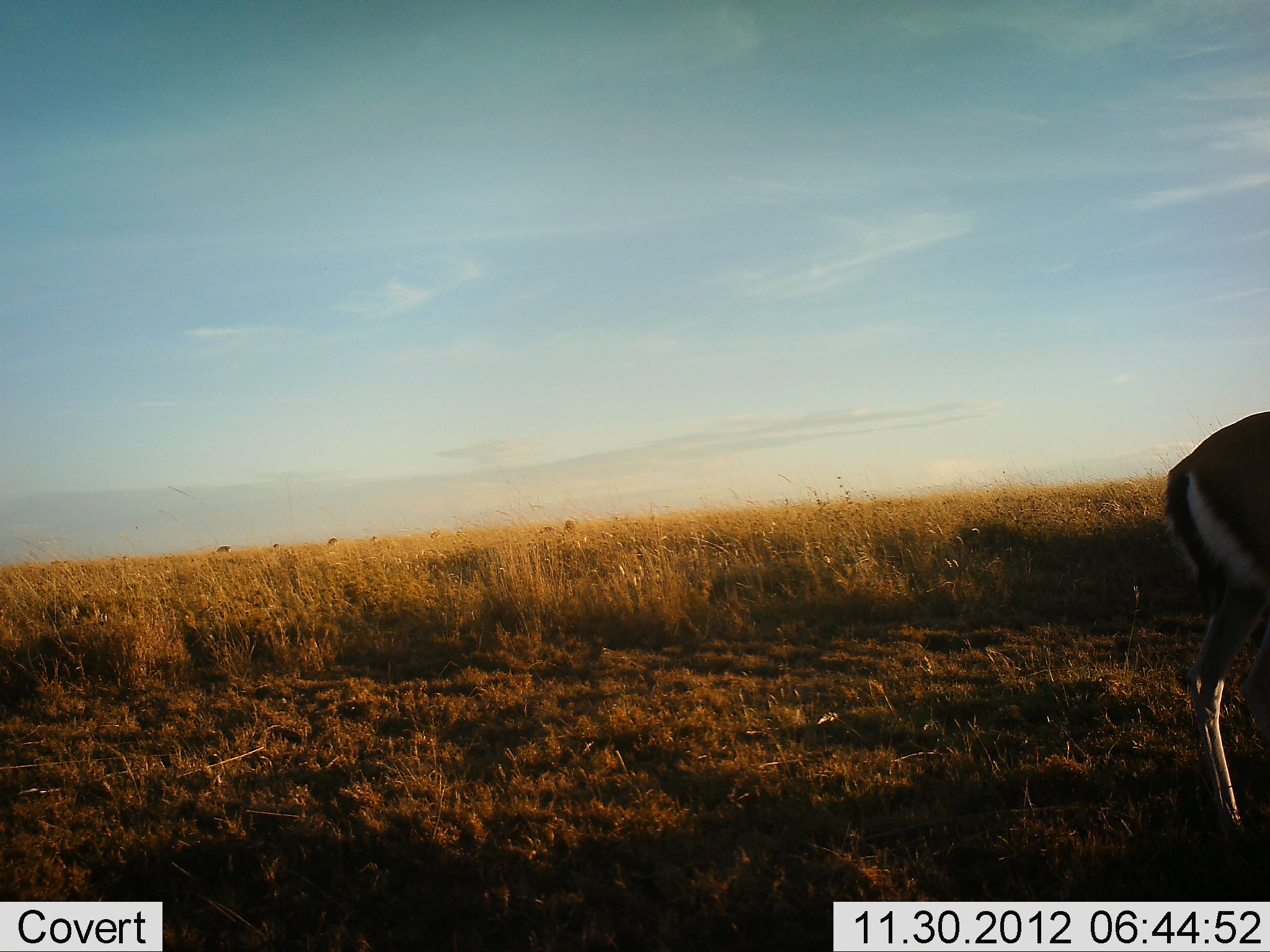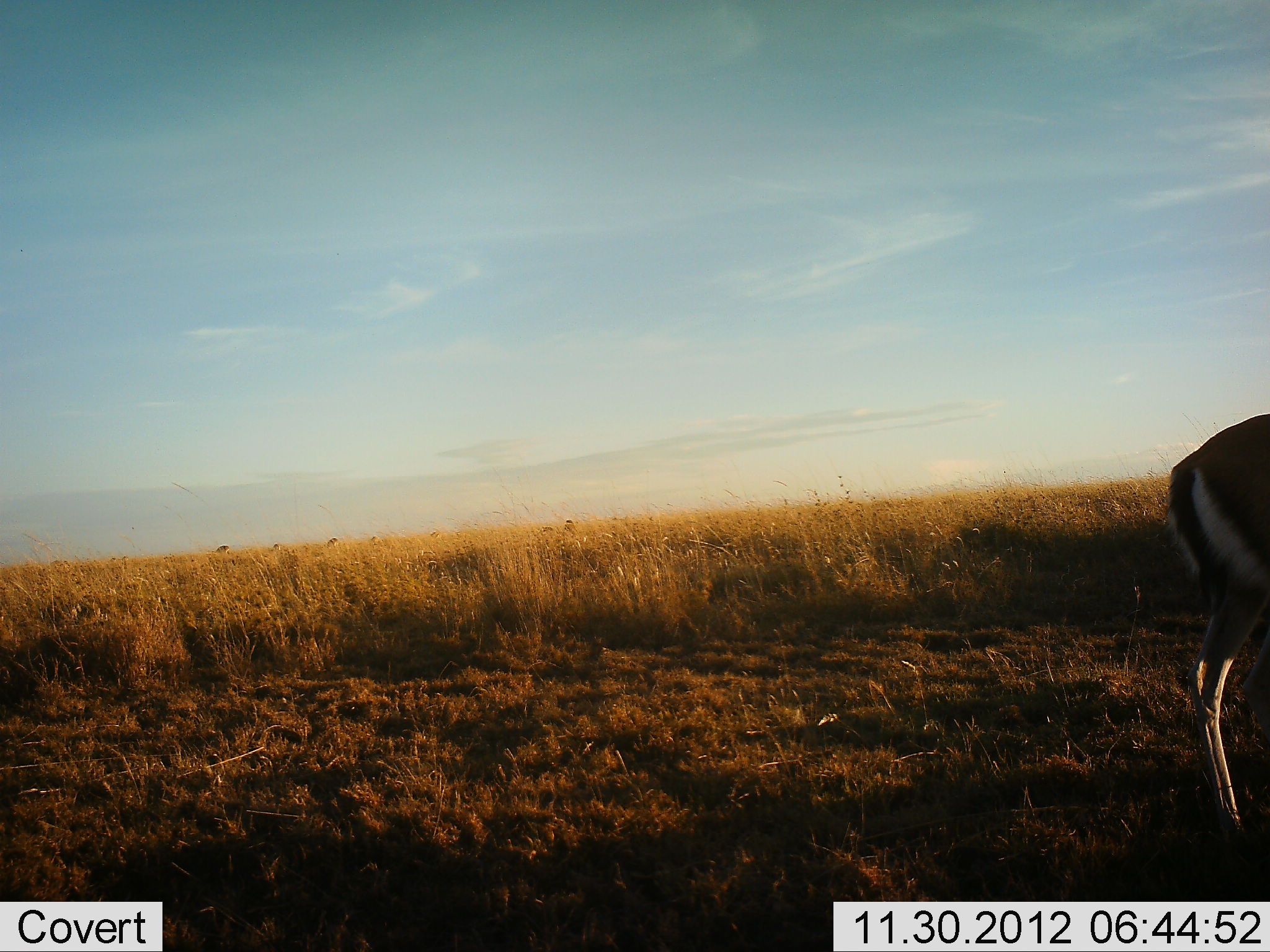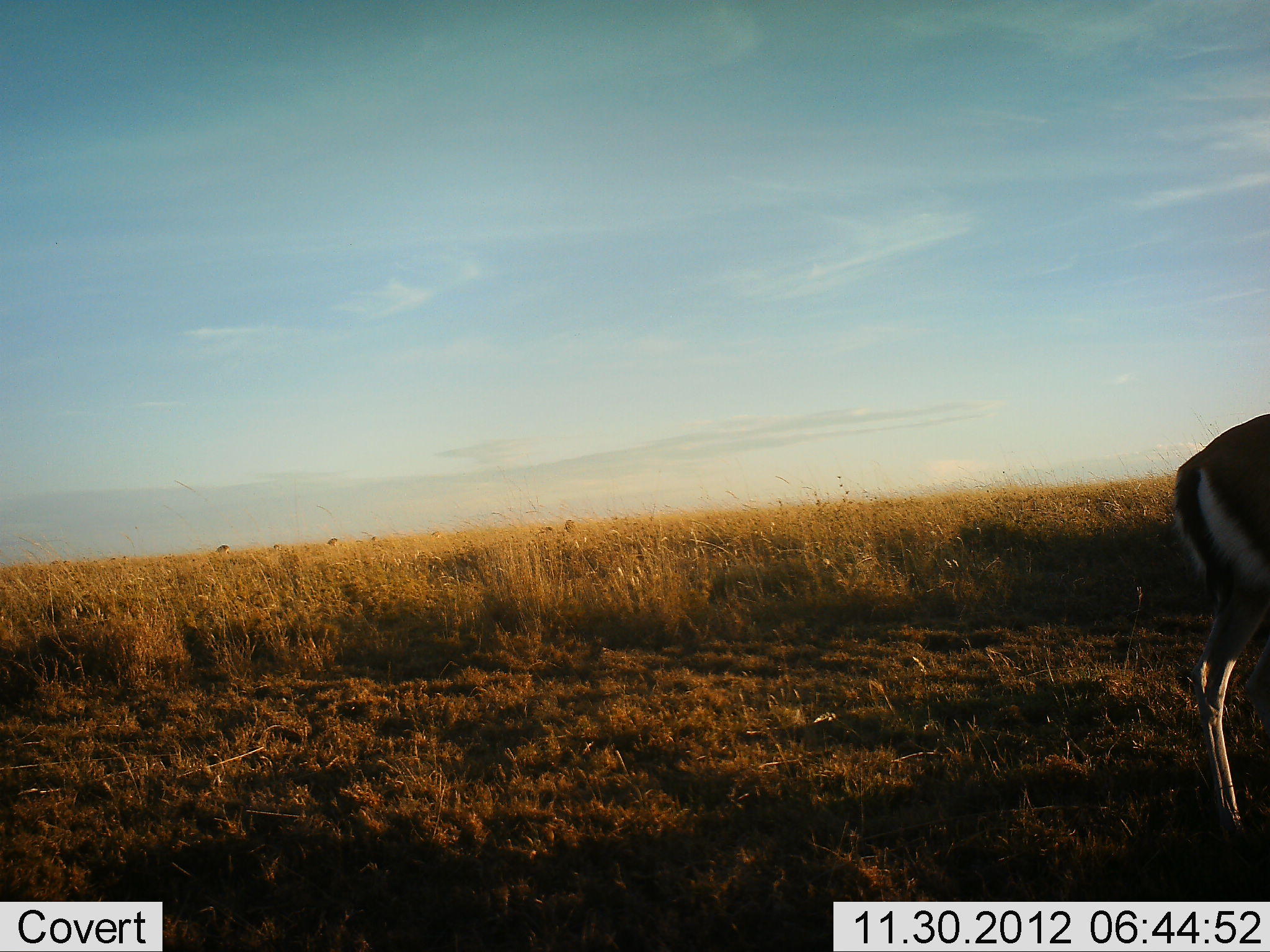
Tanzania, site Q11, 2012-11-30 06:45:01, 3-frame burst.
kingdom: Animalia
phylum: Chordata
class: Mammalia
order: Artiodactyla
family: Bovidae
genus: Eudorcas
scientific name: Eudorcas thomsonii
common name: thomson's gazelle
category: gazellethomsons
Gazellethomsons (thomson's gazelle) (Eudorcas thomsonii), count 1. Behavior (volunteer vote fractions): standing 90%, resting 0%, moving 0%, interacting 0%. Young present (vote fraction): 0%. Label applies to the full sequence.